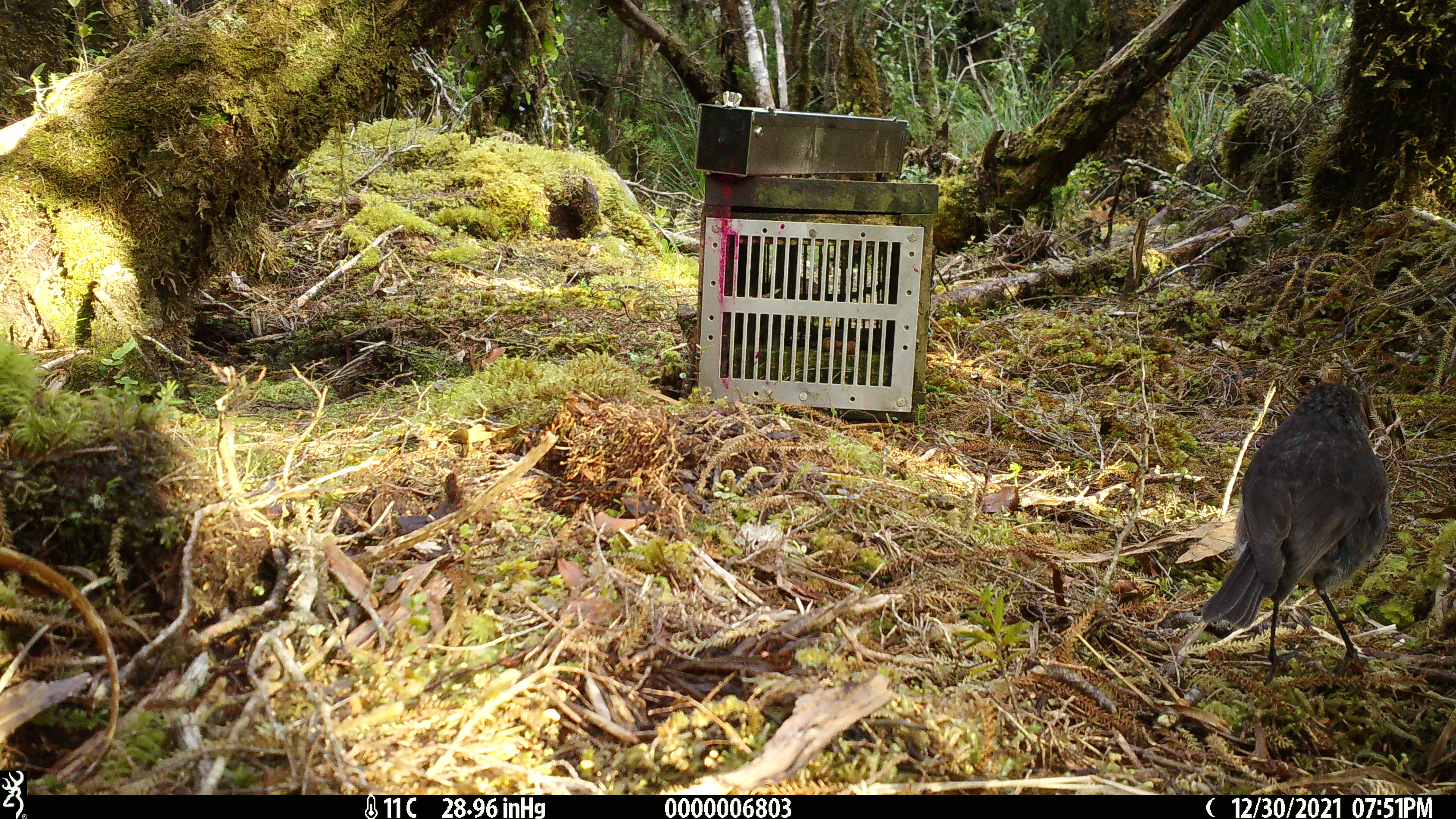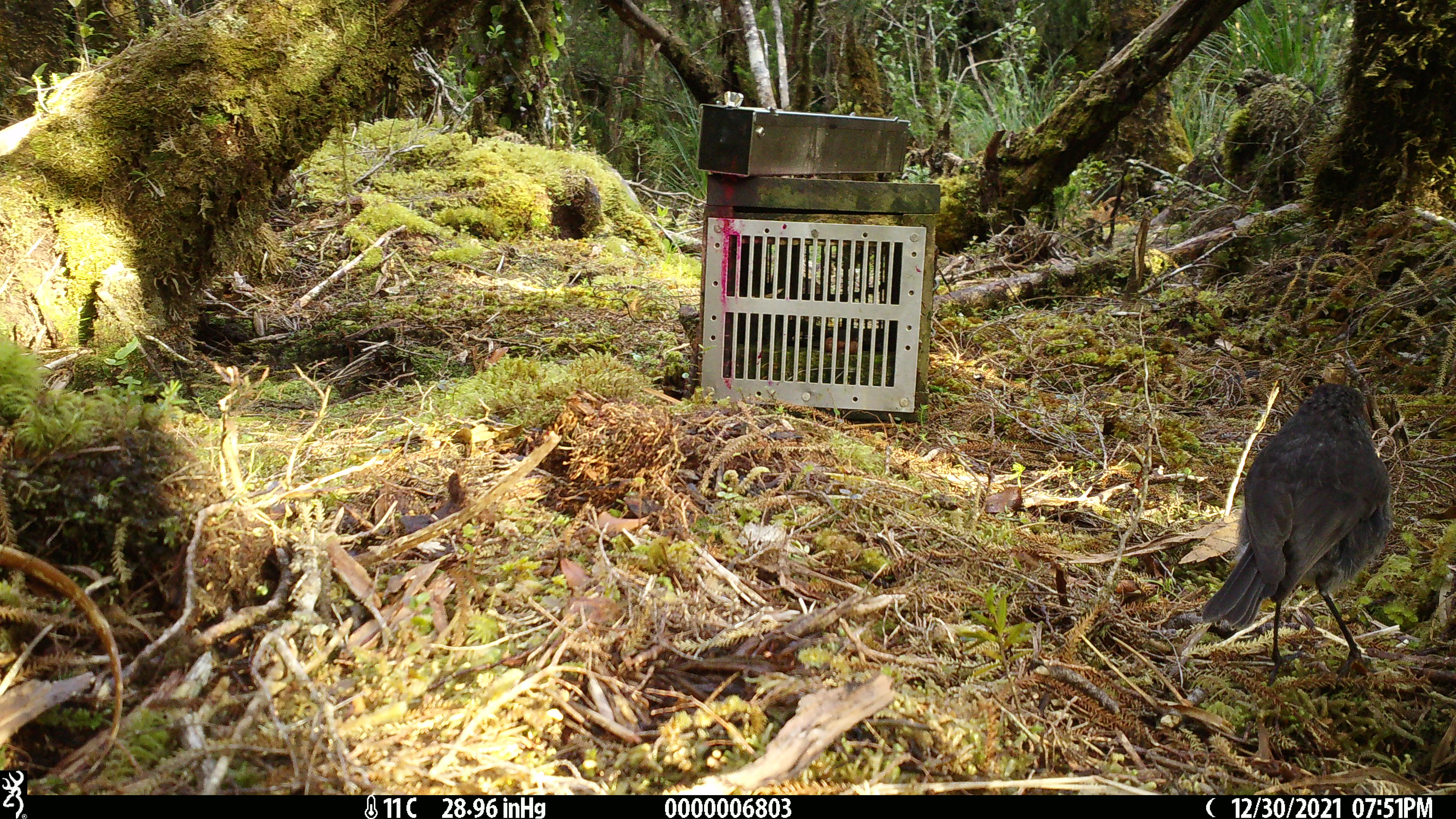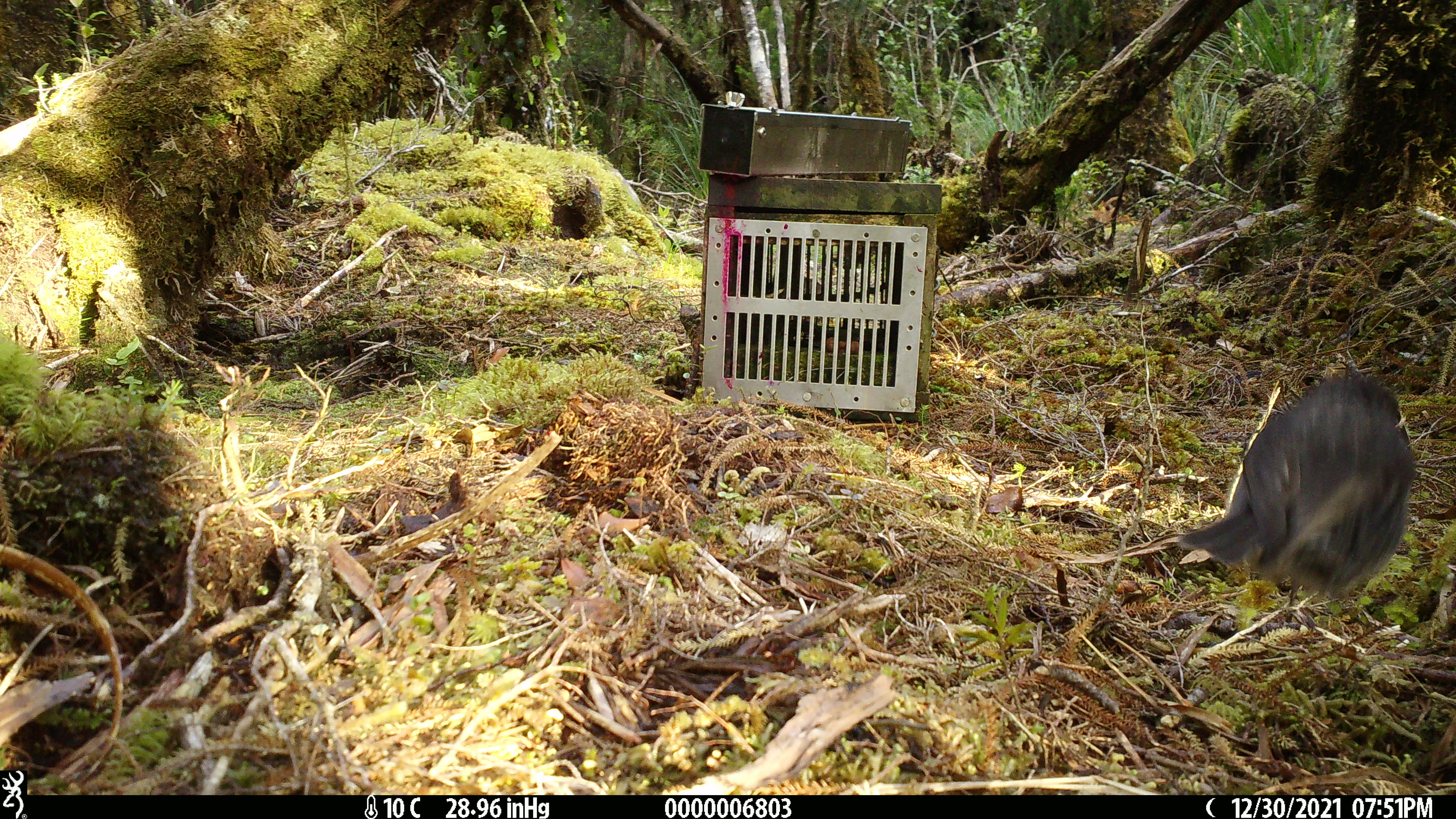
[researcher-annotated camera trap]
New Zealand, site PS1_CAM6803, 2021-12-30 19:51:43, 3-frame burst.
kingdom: Animalia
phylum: Chordata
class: Aves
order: Passeriformes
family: Petroicidae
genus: Petroica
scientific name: Petroica australis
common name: new zealand robin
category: robin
Robin (new zealand robin) (Petroica australis).